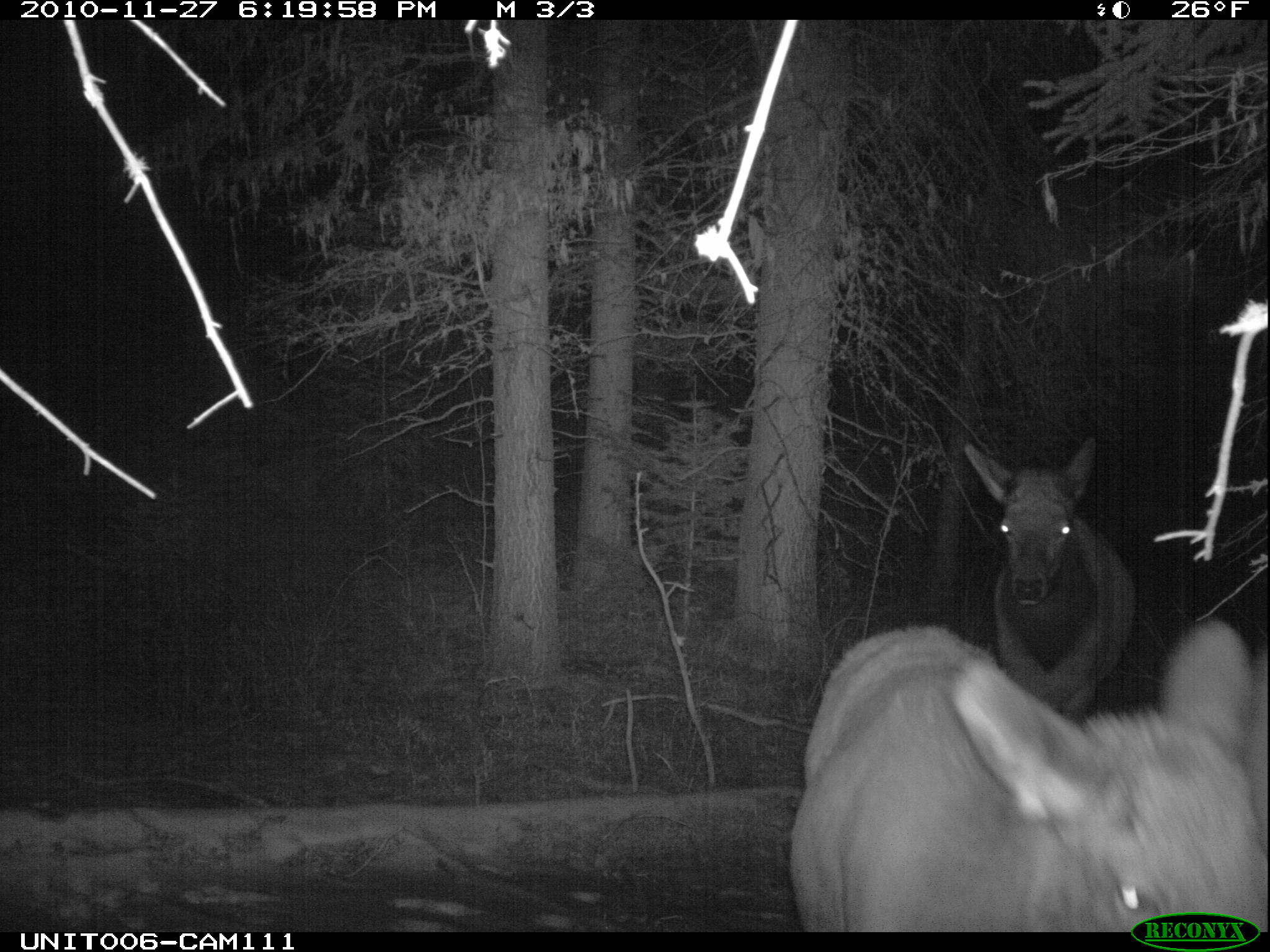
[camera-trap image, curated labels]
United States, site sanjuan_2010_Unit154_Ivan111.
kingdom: Animalia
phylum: Chordata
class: Mammalia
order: Artiodactyla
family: Cervidae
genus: Cervus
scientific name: Cervus elaphus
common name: red deer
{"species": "Cervus elaphus (red deer)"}